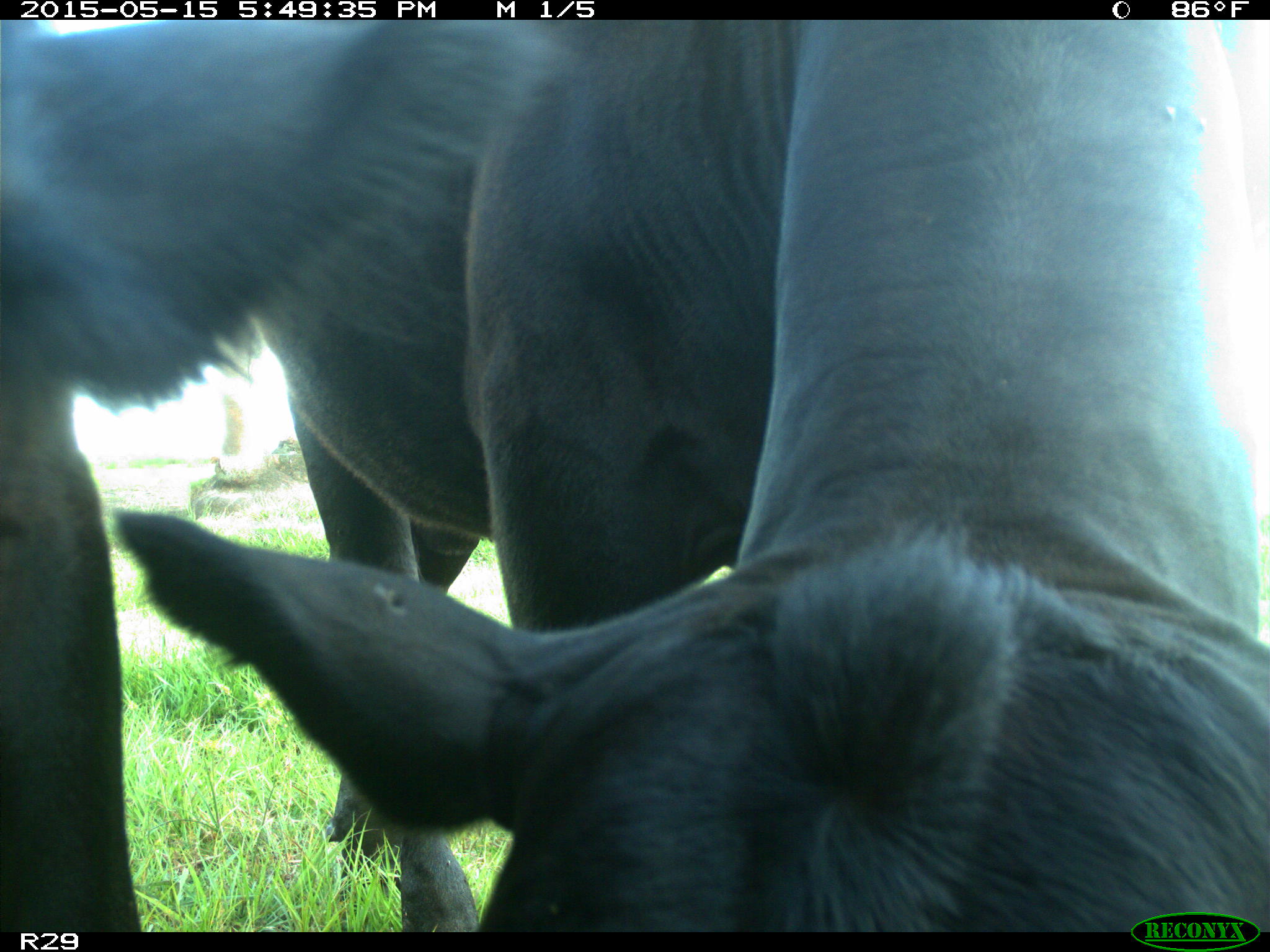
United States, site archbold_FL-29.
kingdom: Animalia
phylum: Chordata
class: Mammalia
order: Artiodactyla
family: Bovidae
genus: Bos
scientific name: Bos taurus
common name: domestic cow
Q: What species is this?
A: Bos taurus (domestic cow).